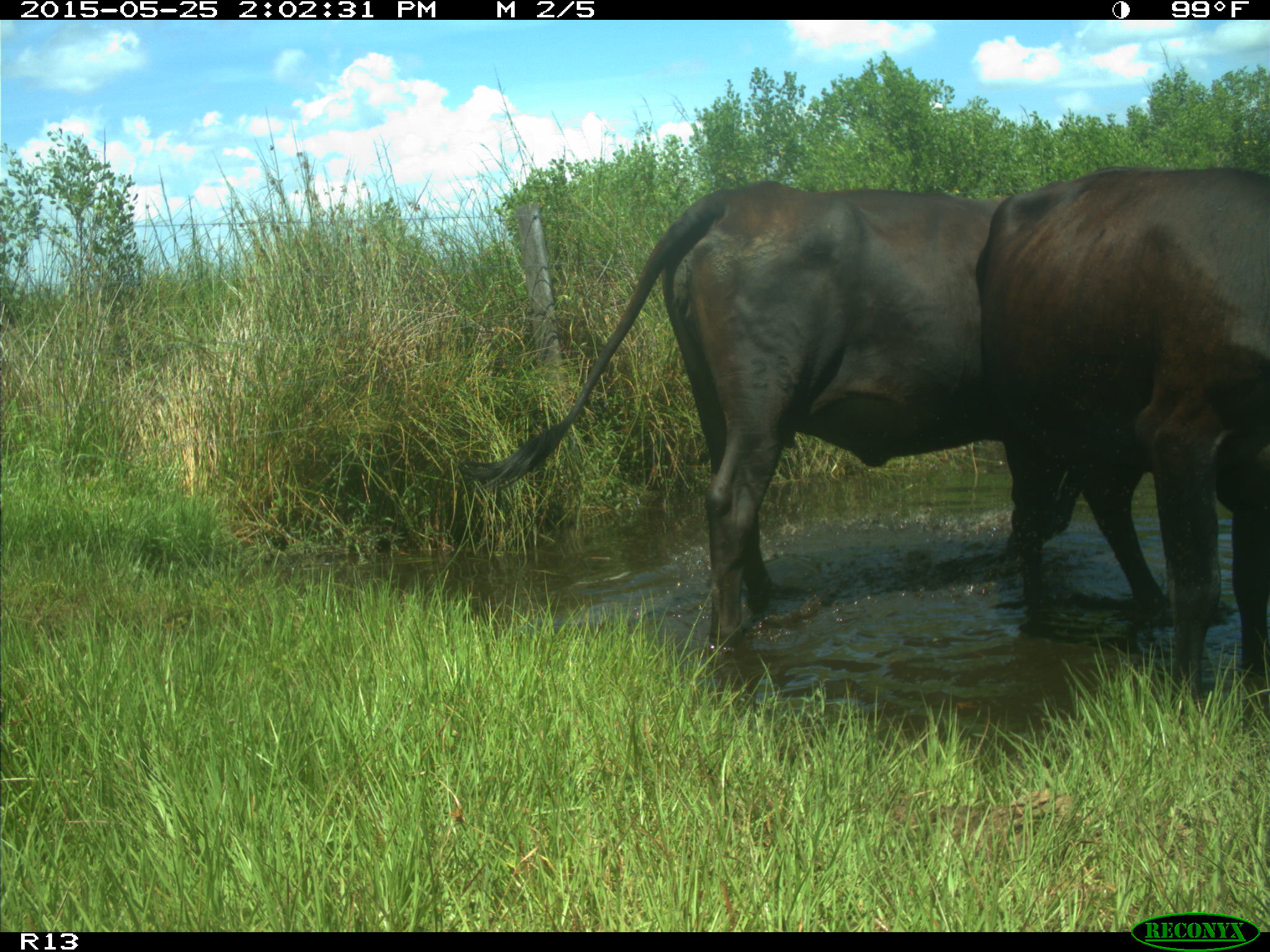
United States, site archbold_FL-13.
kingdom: Animalia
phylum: Chordata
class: Mammalia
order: Artiodactyla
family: Bovidae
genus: Bos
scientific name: Bos taurus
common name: domestic cow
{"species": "Bos taurus (domestic cow)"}